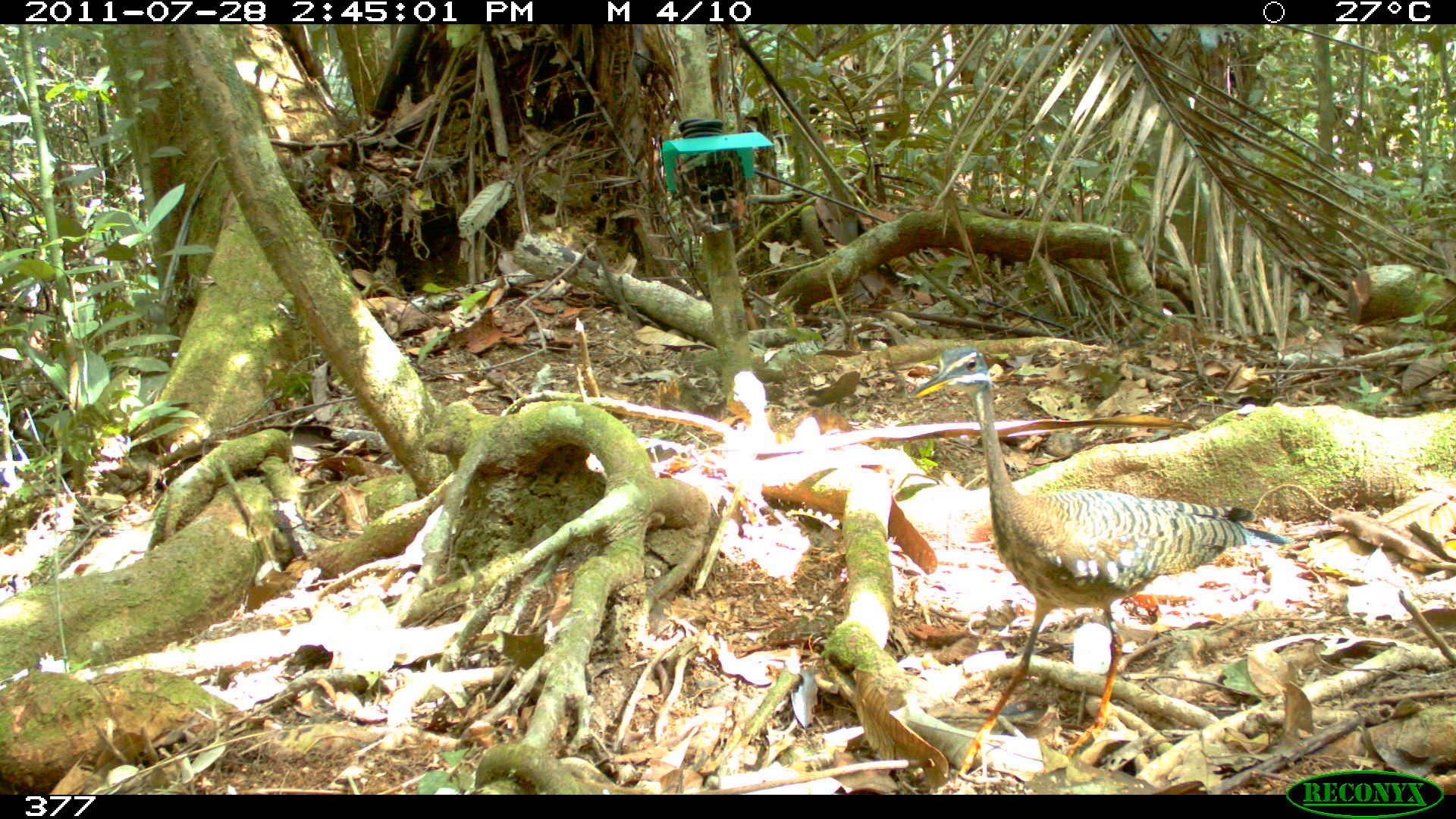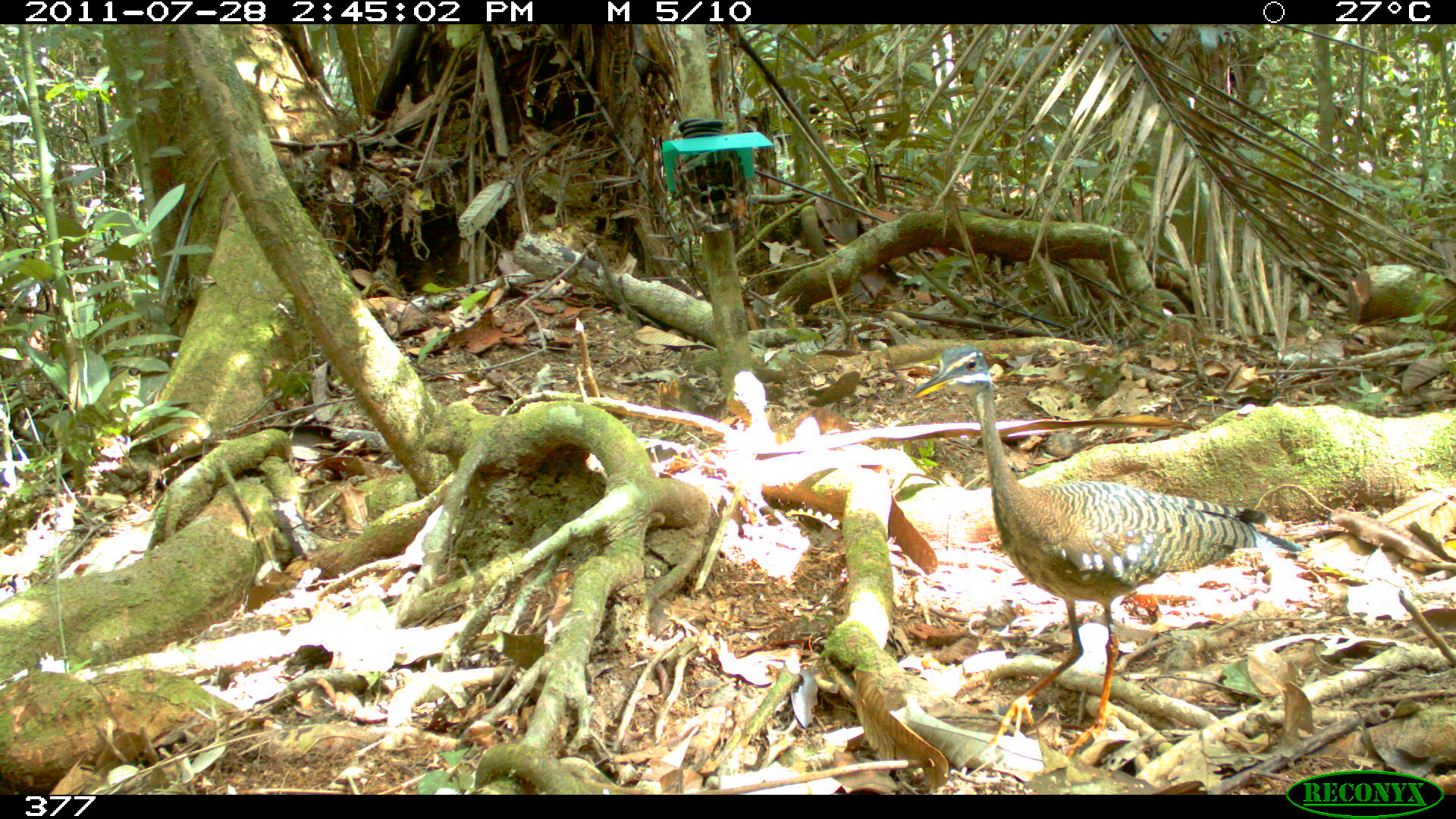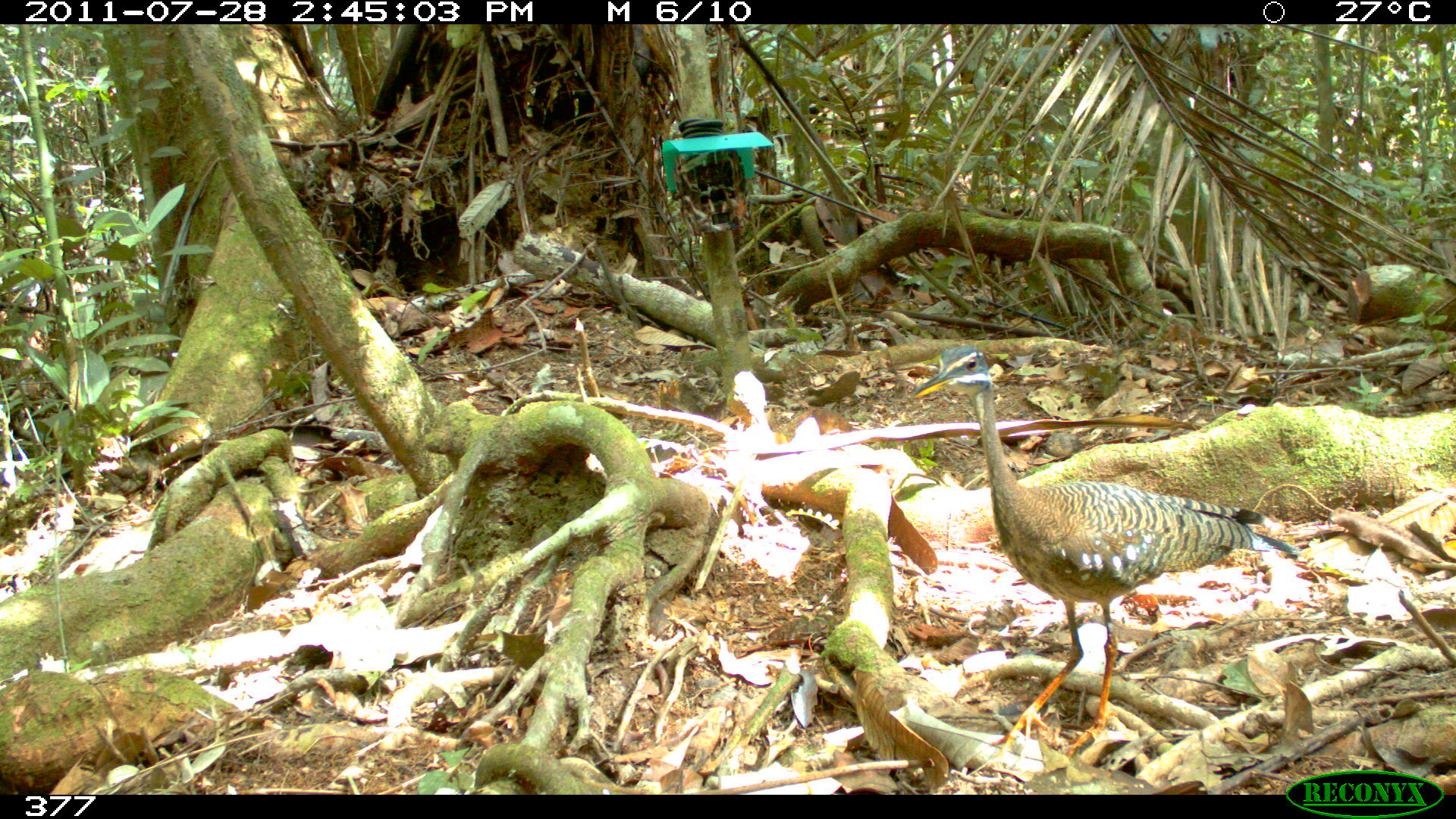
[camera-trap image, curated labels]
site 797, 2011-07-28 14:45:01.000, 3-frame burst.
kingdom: Animalia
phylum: Chordata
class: Aves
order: Eurypygiformes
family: Eurypygidae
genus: Eurypyga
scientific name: Eurypyga helias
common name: sunbittern